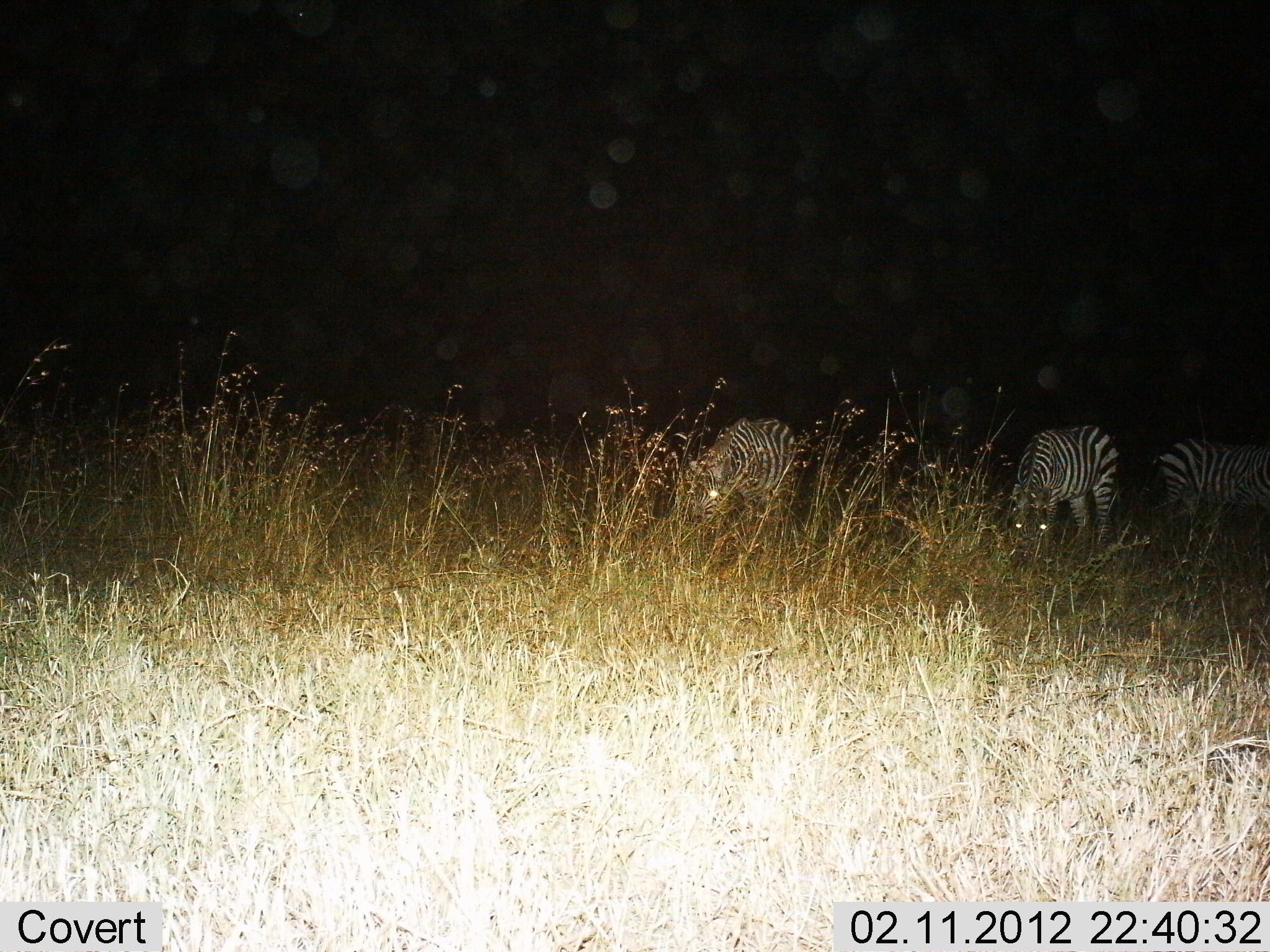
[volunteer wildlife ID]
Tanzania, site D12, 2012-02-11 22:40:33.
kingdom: Animalia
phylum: Chordata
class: Mammalia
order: Perissodactyla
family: Equidae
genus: Equus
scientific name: Equus quagga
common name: plains zebra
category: zebra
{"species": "zebra (plains zebra) (Equus quagga)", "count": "3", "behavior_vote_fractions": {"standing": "30%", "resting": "4%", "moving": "0%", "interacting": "4%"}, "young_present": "0%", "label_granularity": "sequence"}